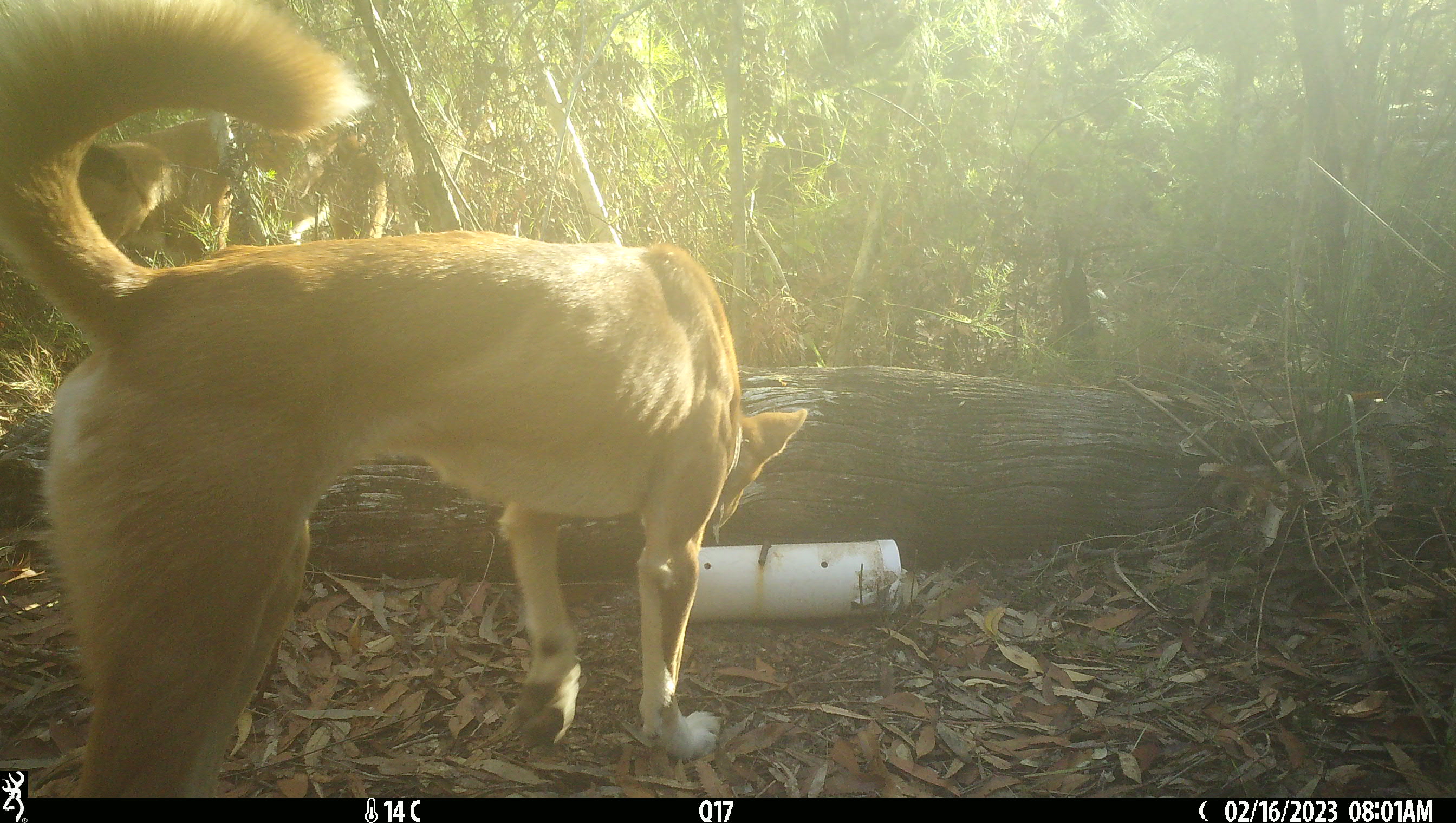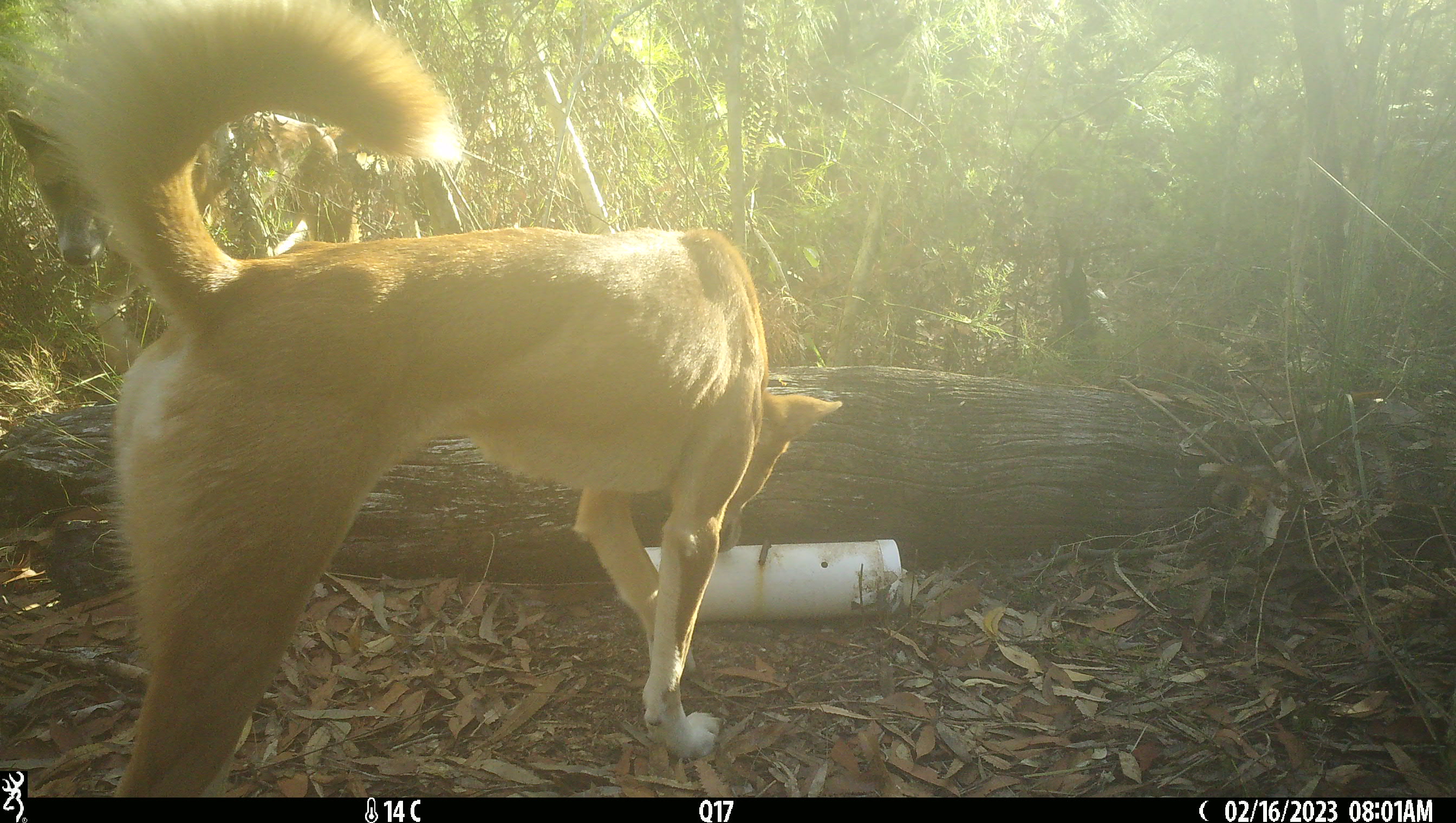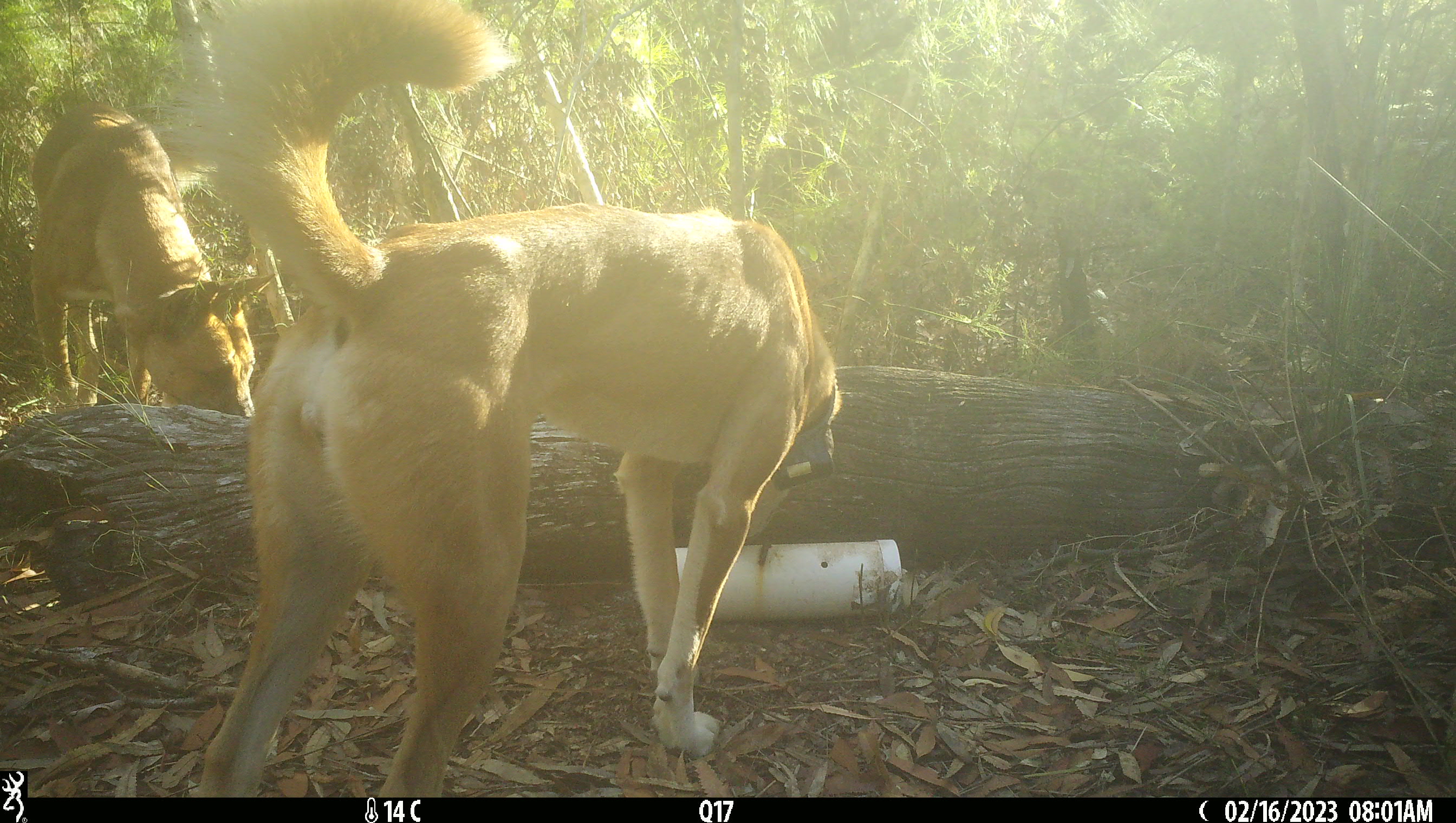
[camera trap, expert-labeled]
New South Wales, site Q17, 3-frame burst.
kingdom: Animalia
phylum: Chordata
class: Mammalia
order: Carnivora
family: Canidae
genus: Canis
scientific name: Canis familiaris dingo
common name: dingo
Dingo (Canis familiaris dingo).